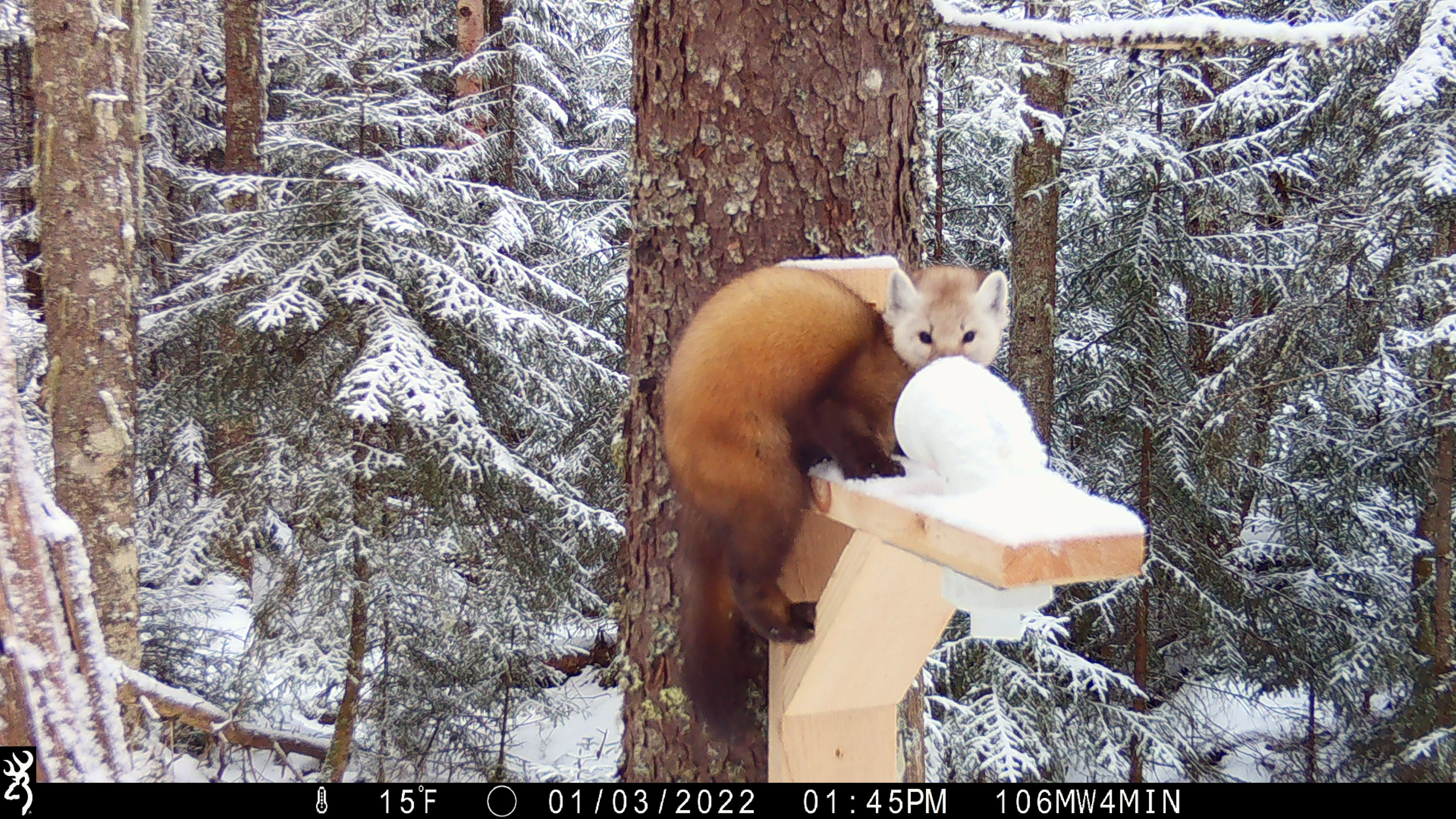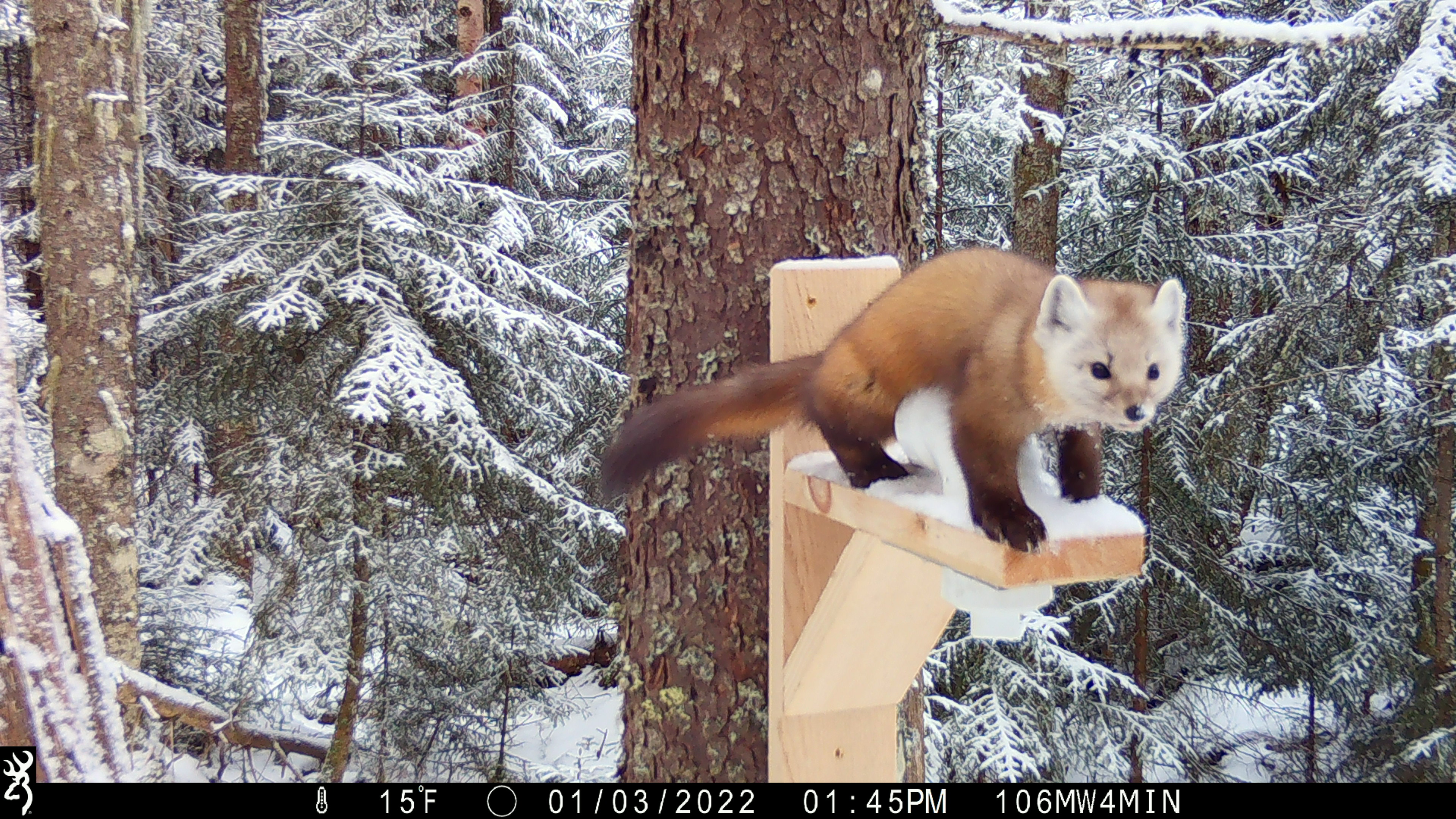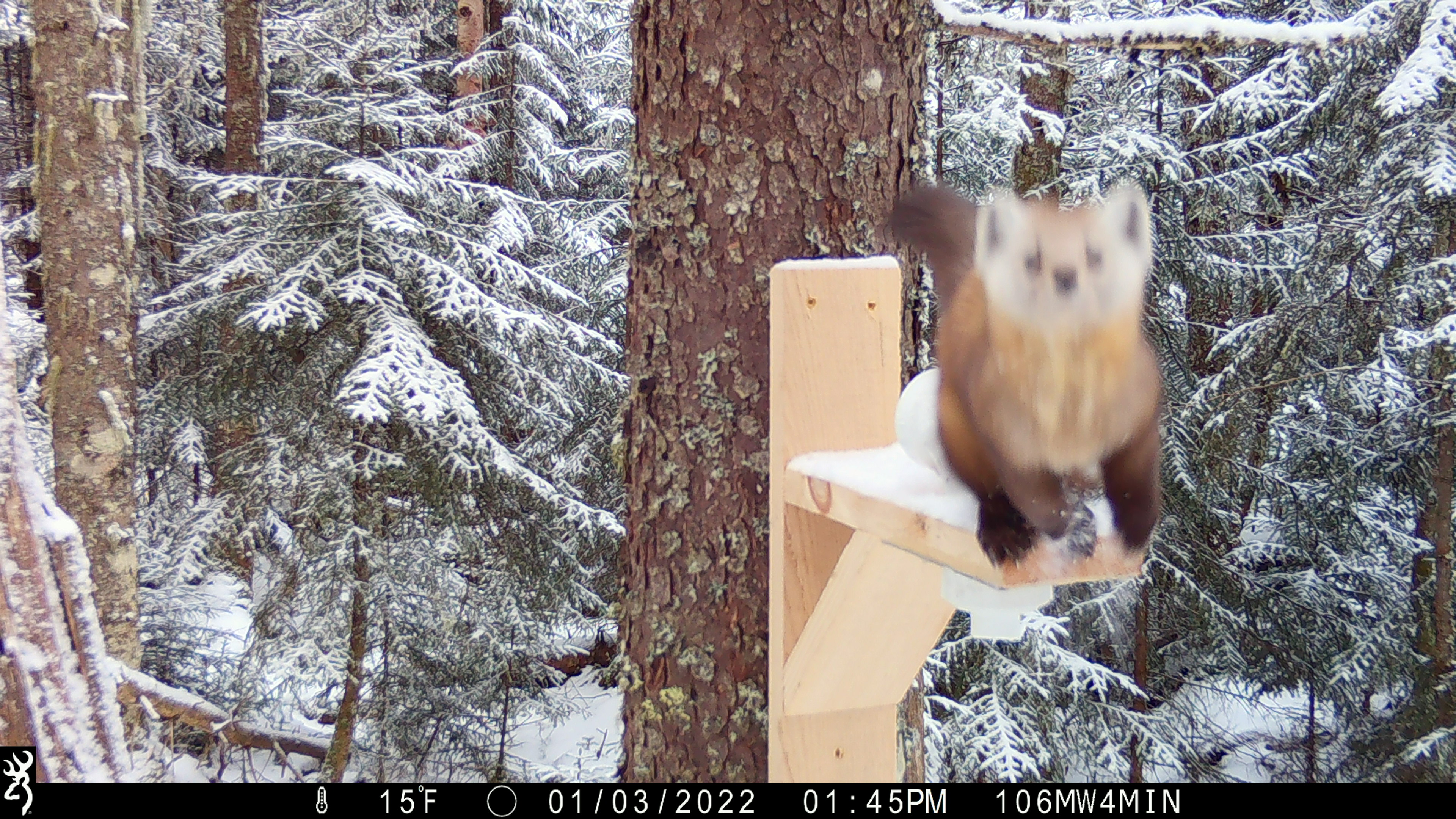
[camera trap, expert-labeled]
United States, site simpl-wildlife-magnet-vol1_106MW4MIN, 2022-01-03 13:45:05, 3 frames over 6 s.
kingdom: Animalia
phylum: Chordata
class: Mammalia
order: Carnivora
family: Mustelidae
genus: Martes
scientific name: Martes americana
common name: american marten